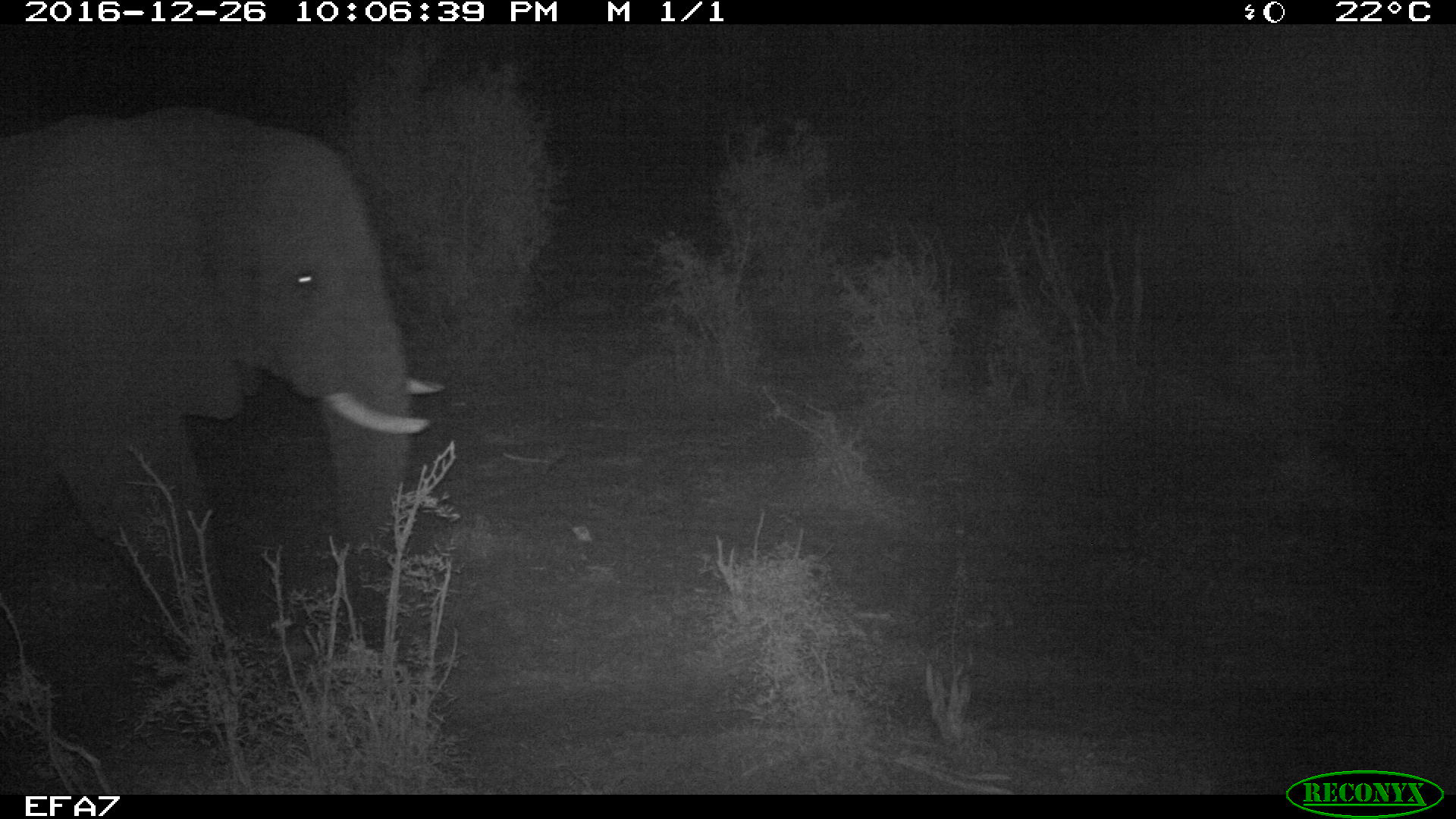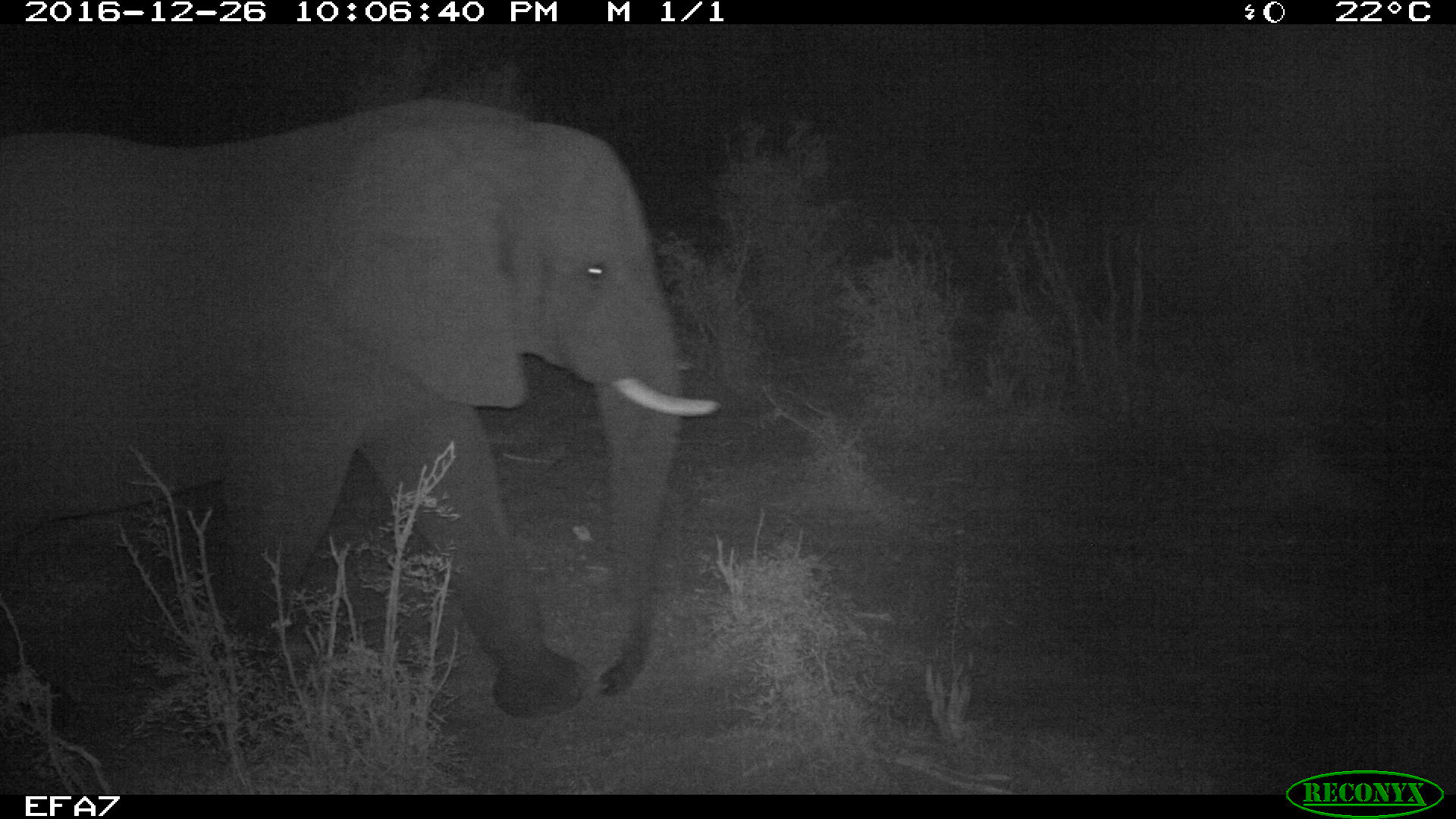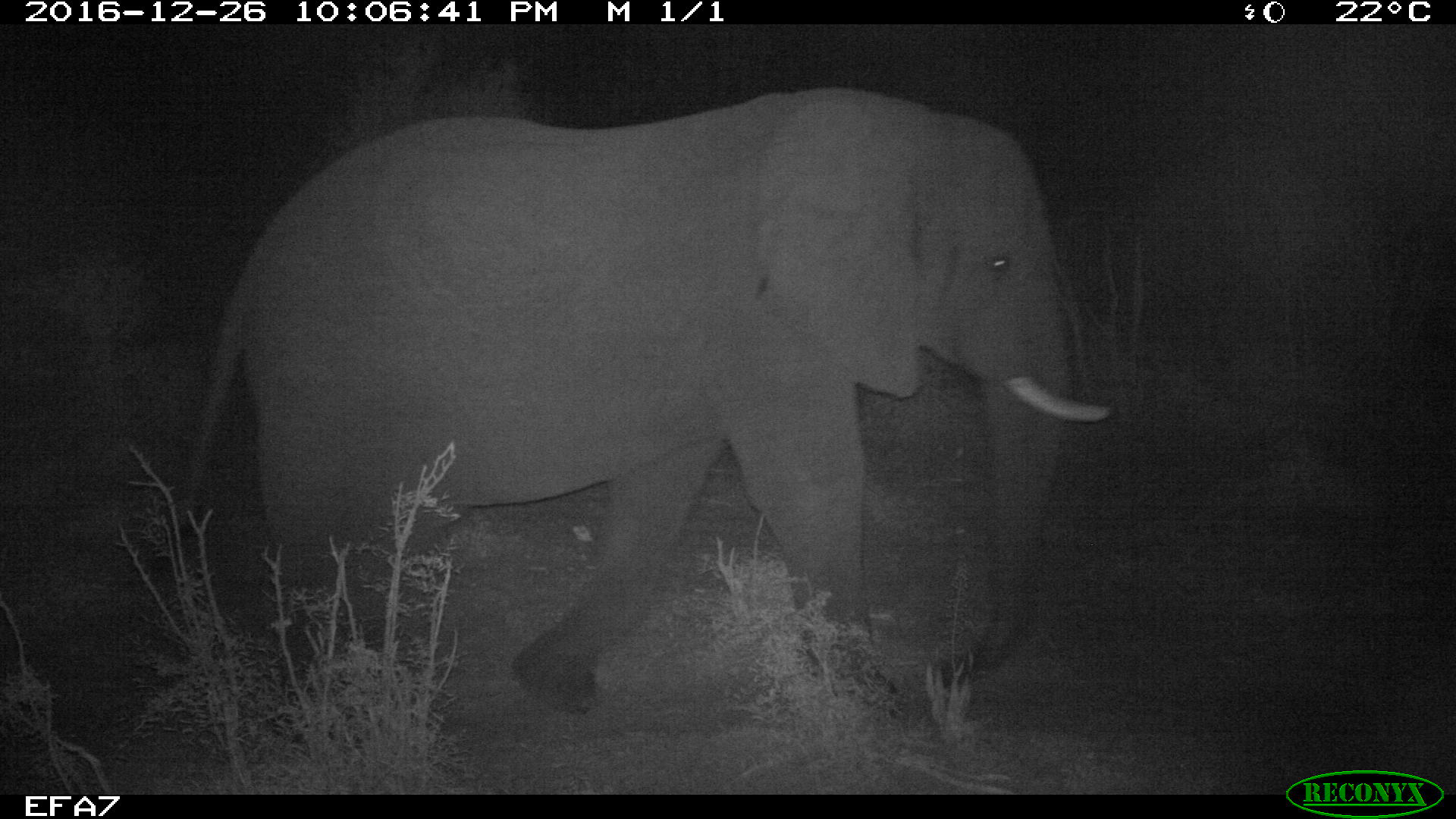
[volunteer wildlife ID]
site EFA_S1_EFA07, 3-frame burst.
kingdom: Animalia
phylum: Chordata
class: Mammalia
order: Proboscidea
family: Elephantidae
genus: Loxodonta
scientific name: Loxodonta africana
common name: african bush elephant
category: elephant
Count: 1.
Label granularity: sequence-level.